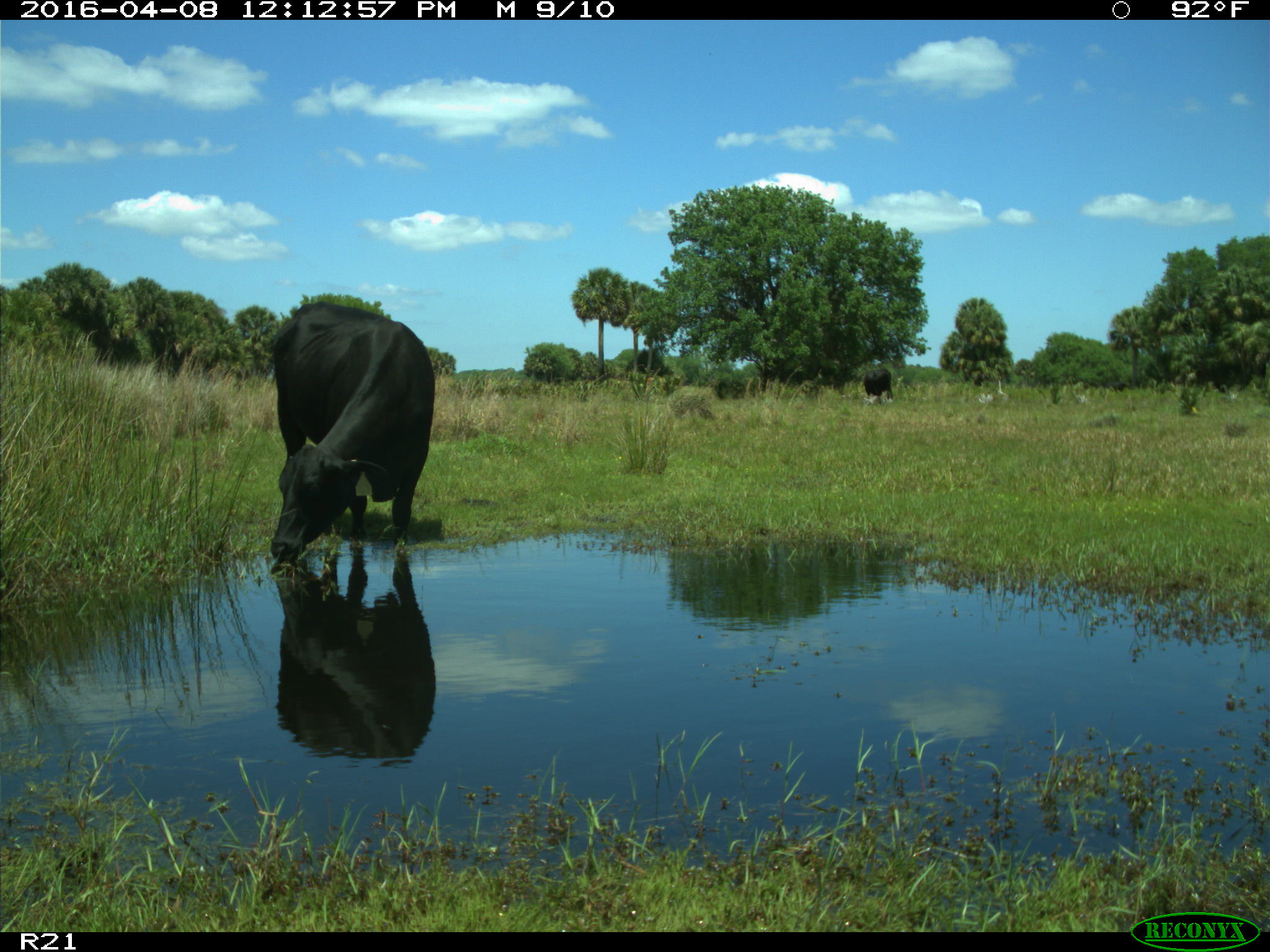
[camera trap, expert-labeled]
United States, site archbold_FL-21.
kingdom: Animalia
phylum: Chordata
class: Mammalia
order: Artiodactyla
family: Bovidae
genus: Bos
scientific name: Bos taurus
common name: domestic cow